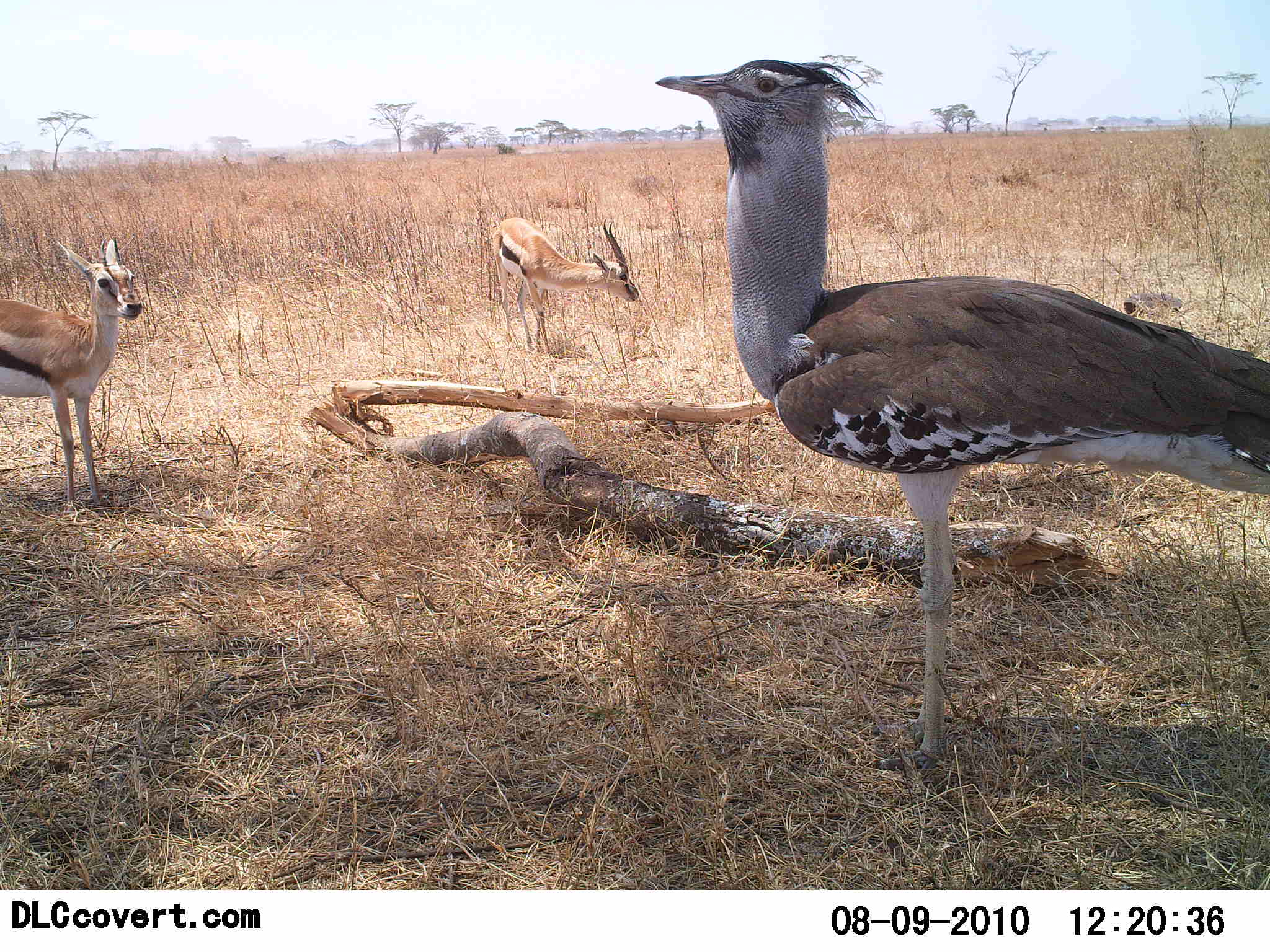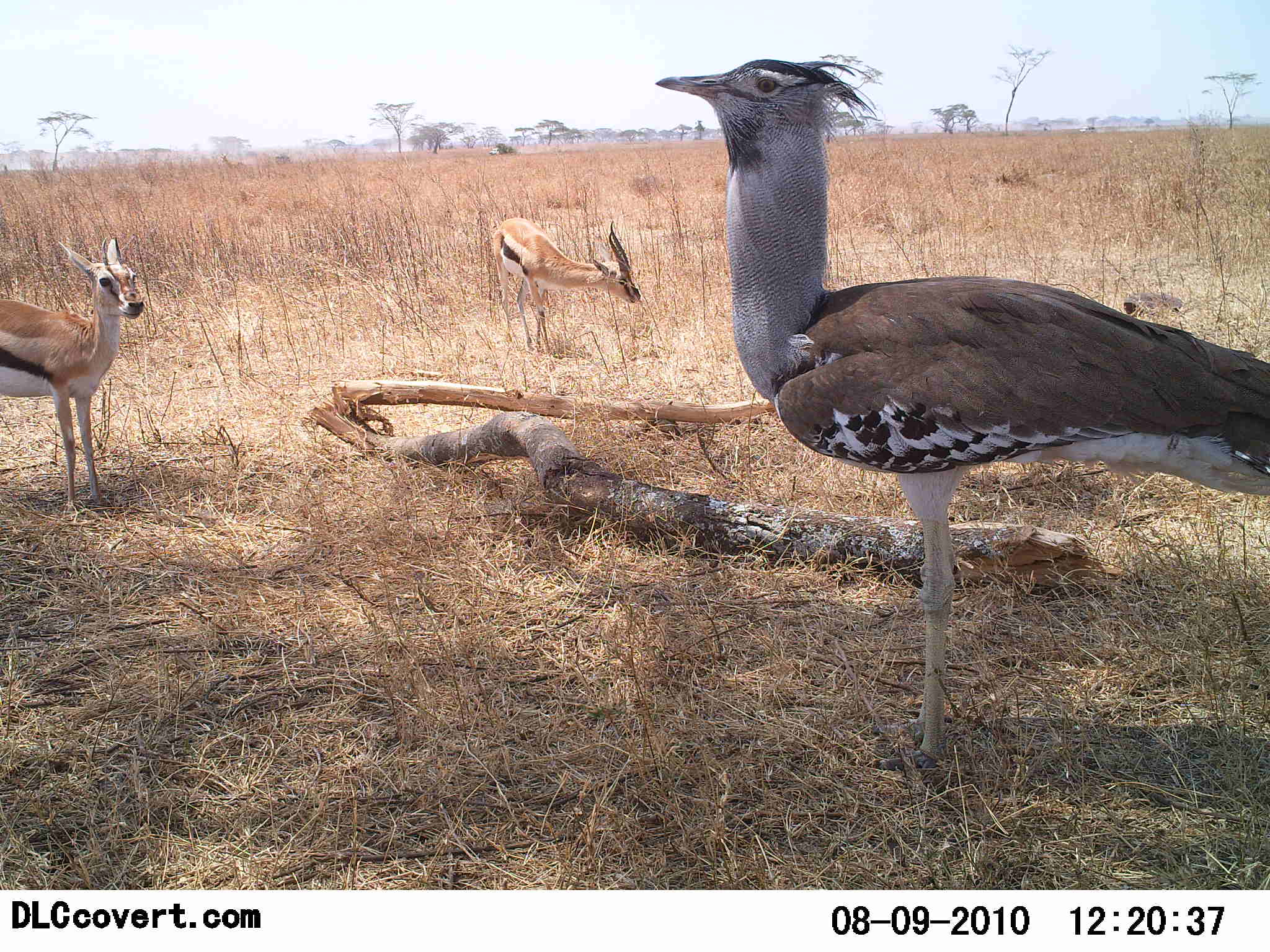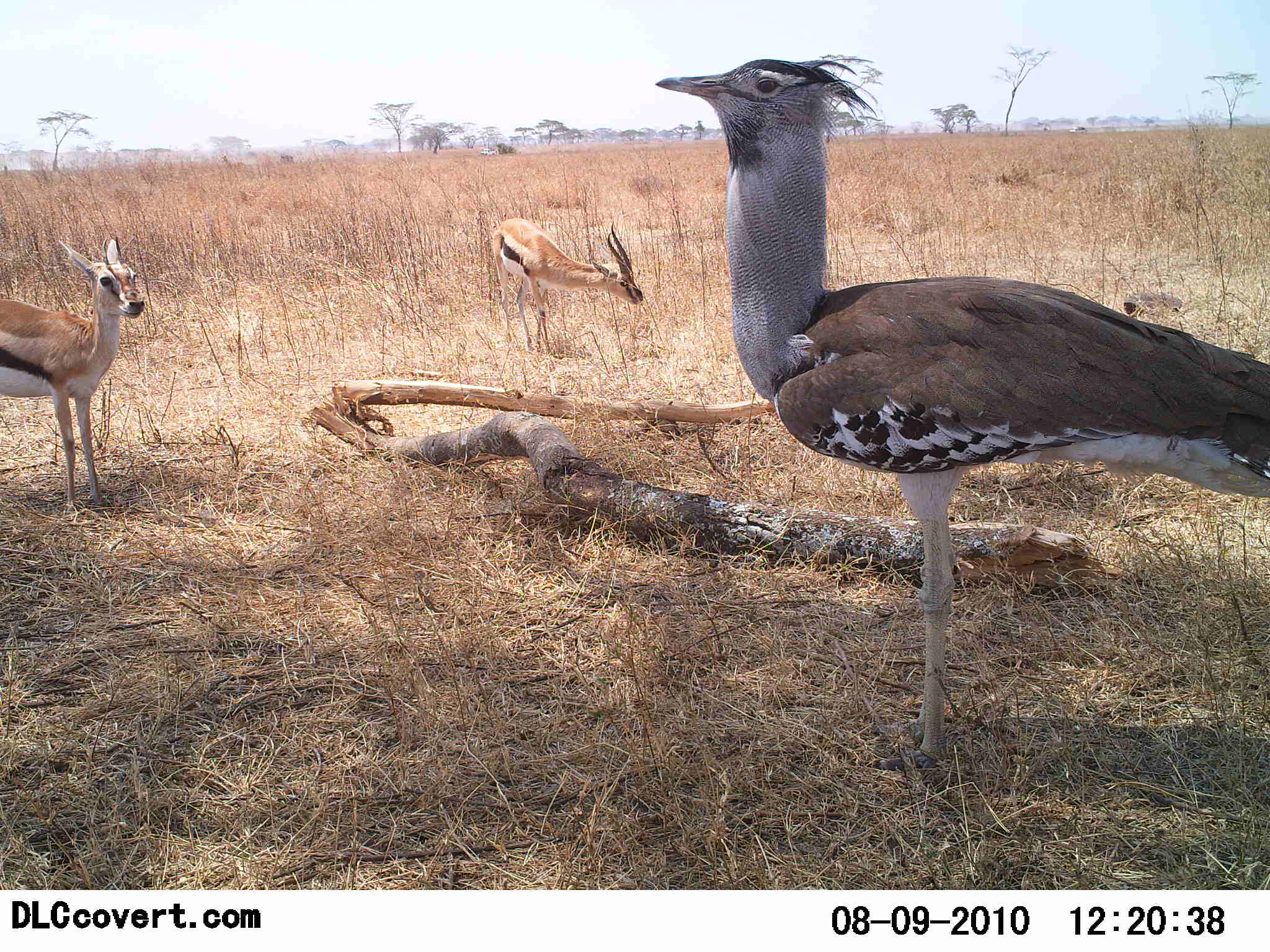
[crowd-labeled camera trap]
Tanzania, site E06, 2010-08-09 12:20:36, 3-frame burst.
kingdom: Animalia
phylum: Chordata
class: Mammalia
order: Artiodactyla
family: Bovidae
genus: Eudorcas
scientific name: Eudorcas thomsonii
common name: thomson's gazelle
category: gazellethomsons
Gazellethomsons (thomson's gazelle) (Eudorcas thomsonii), count 2. Behavior (volunteer vote fractions): standing 89%, resting 0%, moving 0%, interacting 5%. Young present (vote fraction): 16%. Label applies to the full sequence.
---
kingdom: Animalia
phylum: Chordata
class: Aves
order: Otidiformes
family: Otididae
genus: Ardeotis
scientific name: Ardeotis kori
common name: kori bustard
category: koribustard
Koribustard (kori bustard) (Ardeotis kori), count 1. Behavior (volunteer vote fractions): standing 100%, resting 0%, moving 0%, interacting 6%. Young present (vote fraction): 0%. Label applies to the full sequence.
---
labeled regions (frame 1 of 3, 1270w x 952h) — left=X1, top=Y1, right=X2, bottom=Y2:
animal: left=653, top=58, right=1270, bottom=786; left=651, top=58, right=1270, bottom=774; left=0, top=234, right=144, bottom=513; left=0, top=236, right=143, bottom=510; left=490, top=216, right=640, bottom=358; left=492, top=218, right=640, bottom=359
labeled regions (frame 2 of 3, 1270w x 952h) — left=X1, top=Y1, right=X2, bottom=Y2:
animal: left=654, top=58, right=1269, bottom=786; left=654, top=54, right=1270, bottom=773; left=0, top=235, right=150, bottom=511; left=0, top=236, right=143, bottom=510; left=491, top=216, right=642, bottom=357; left=491, top=217, right=641, bottom=352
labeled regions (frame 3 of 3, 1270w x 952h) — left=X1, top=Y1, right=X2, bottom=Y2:
animal: left=654, top=58, right=1270, bottom=795; left=655, top=58, right=1270, bottom=773; left=0, top=236, right=145, bottom=511; left=0, top=236, right=143, bottom=510; left=492, top=218, right=644, bottom=355; left=491, top=217, right=644, bottom=353